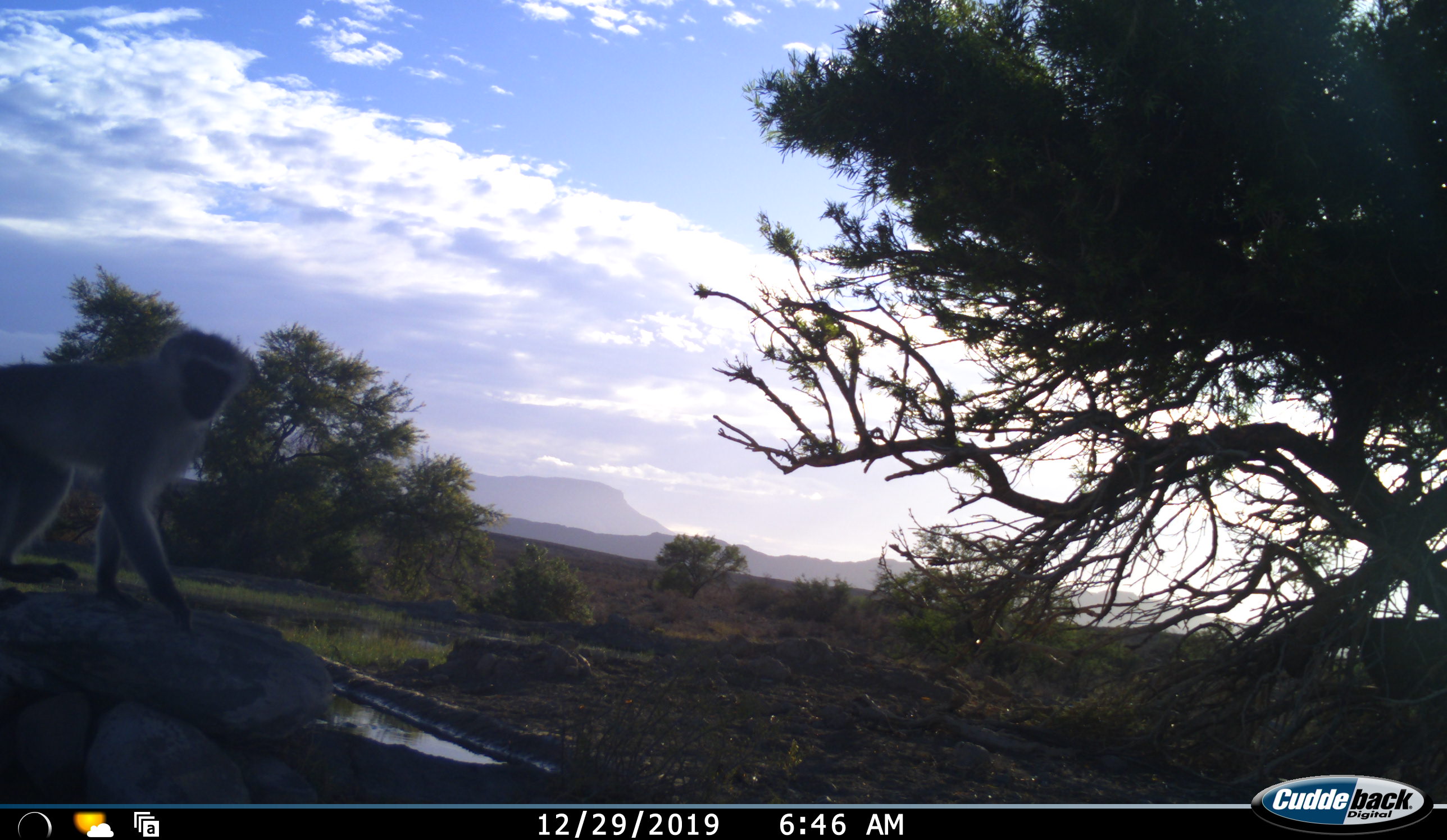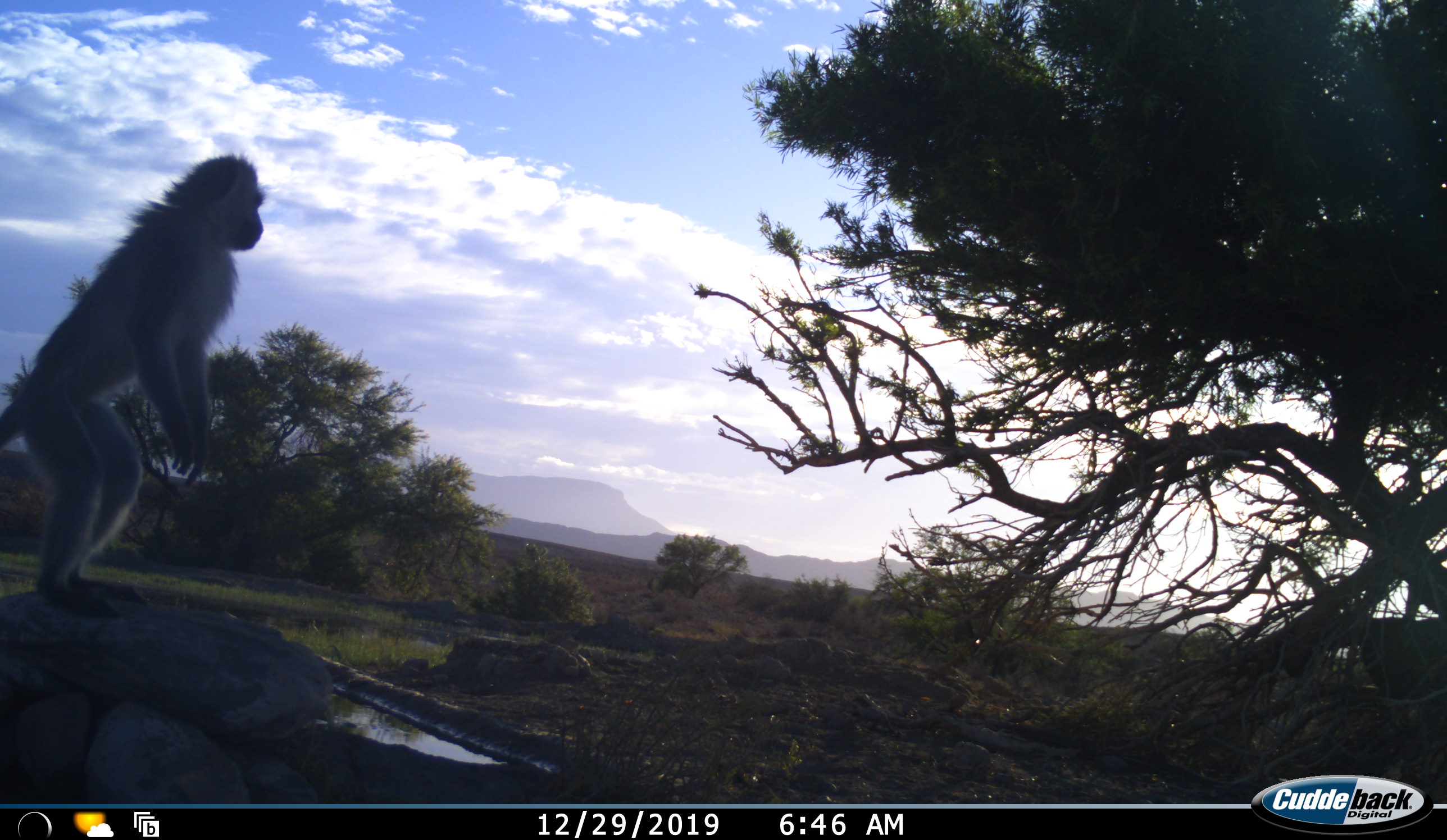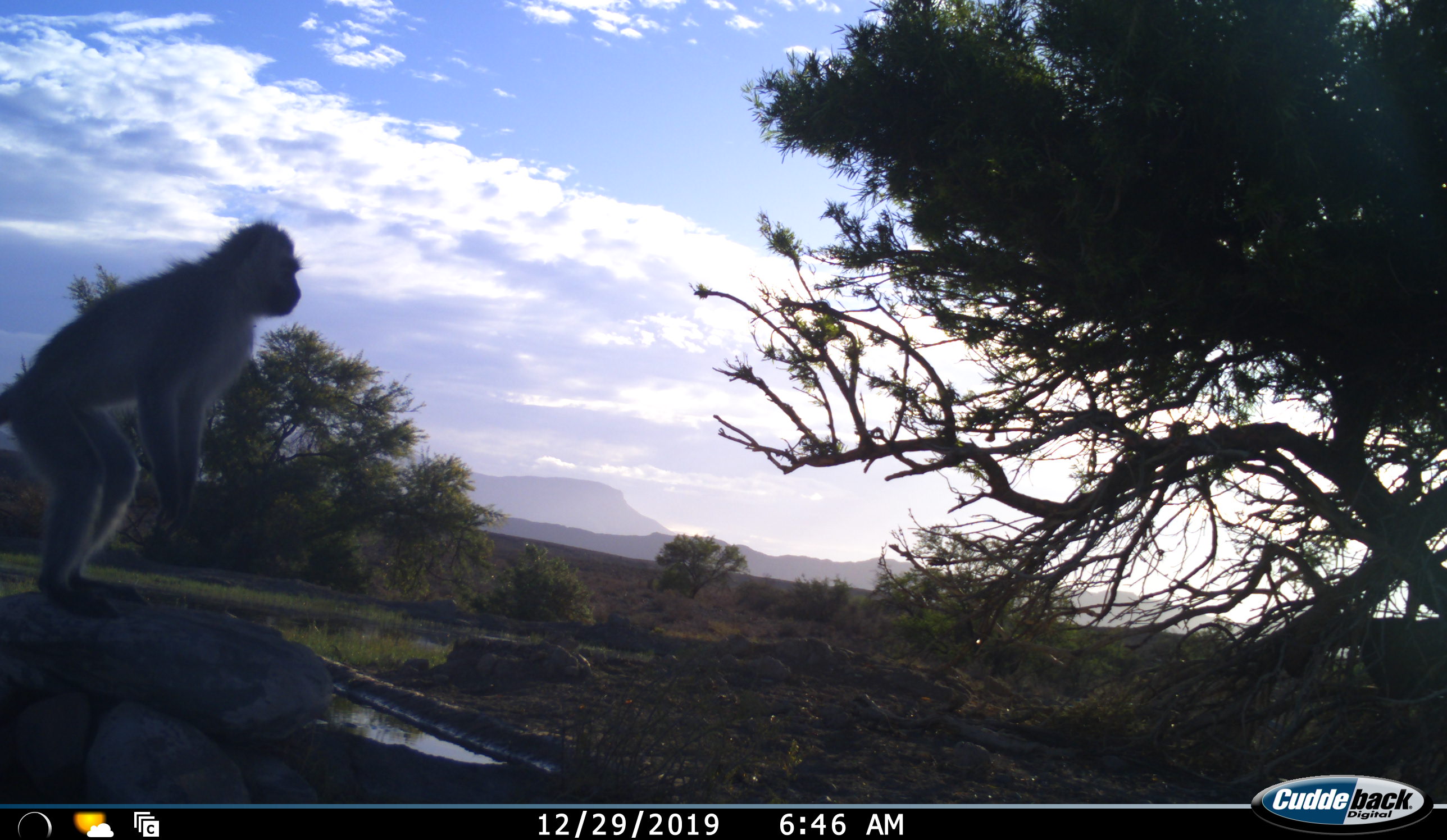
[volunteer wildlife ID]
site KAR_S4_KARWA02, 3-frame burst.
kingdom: Animalia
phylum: Chordata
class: Mammalia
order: Primates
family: Cercopithecidae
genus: Chlorocebus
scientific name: Chlorocebus pygerythrus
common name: vervet monkey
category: monkeyvervet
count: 1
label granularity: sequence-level